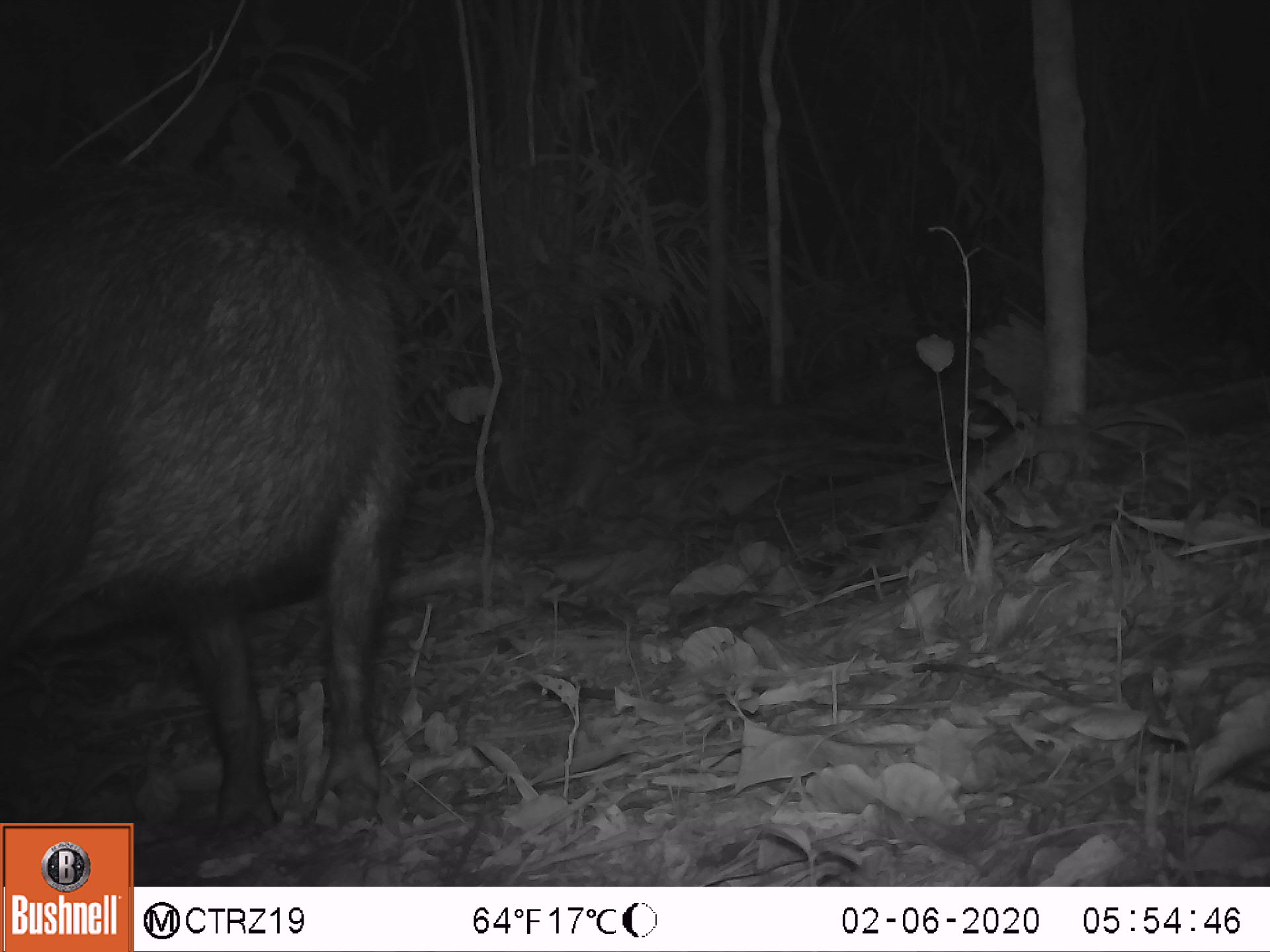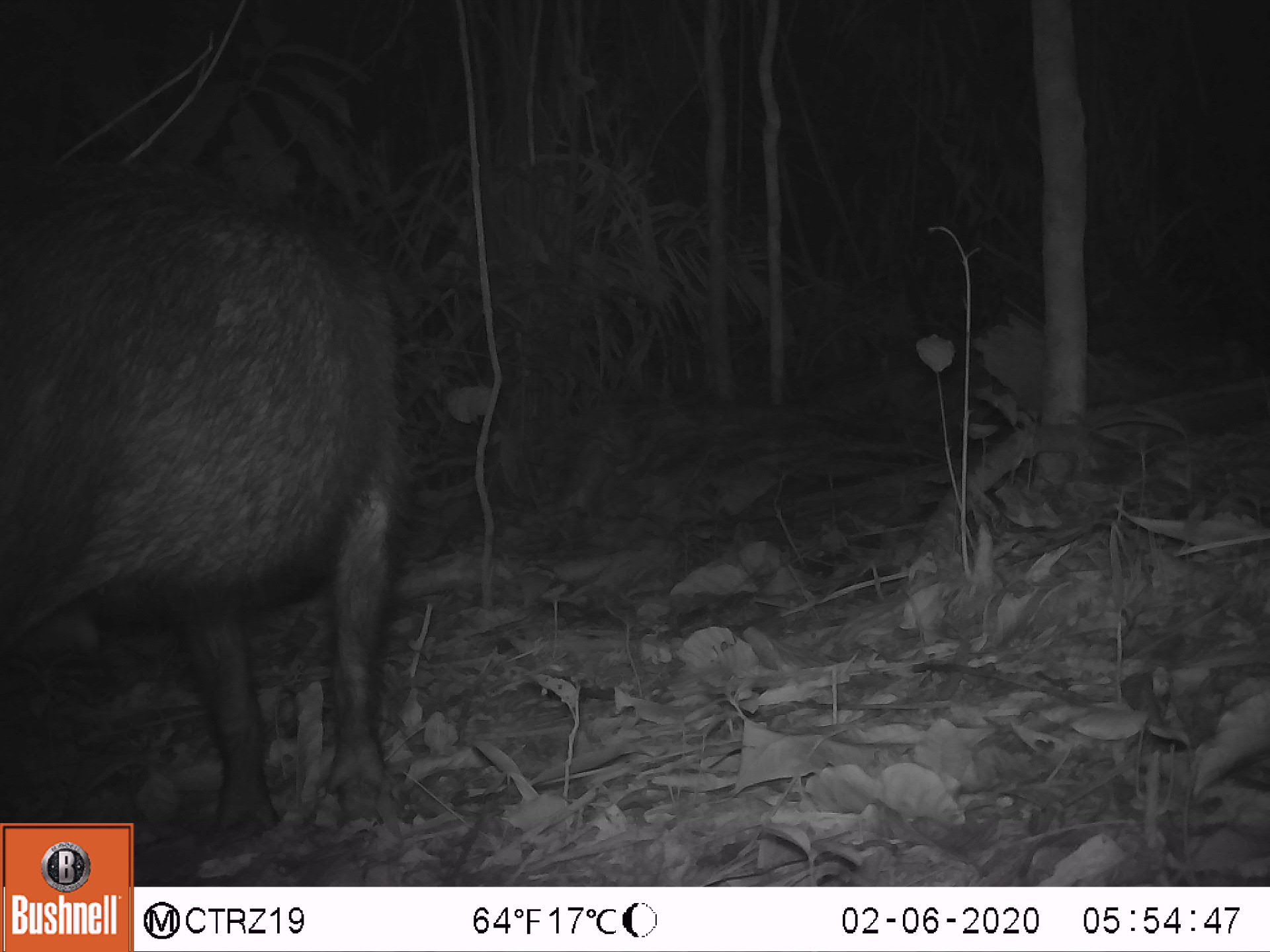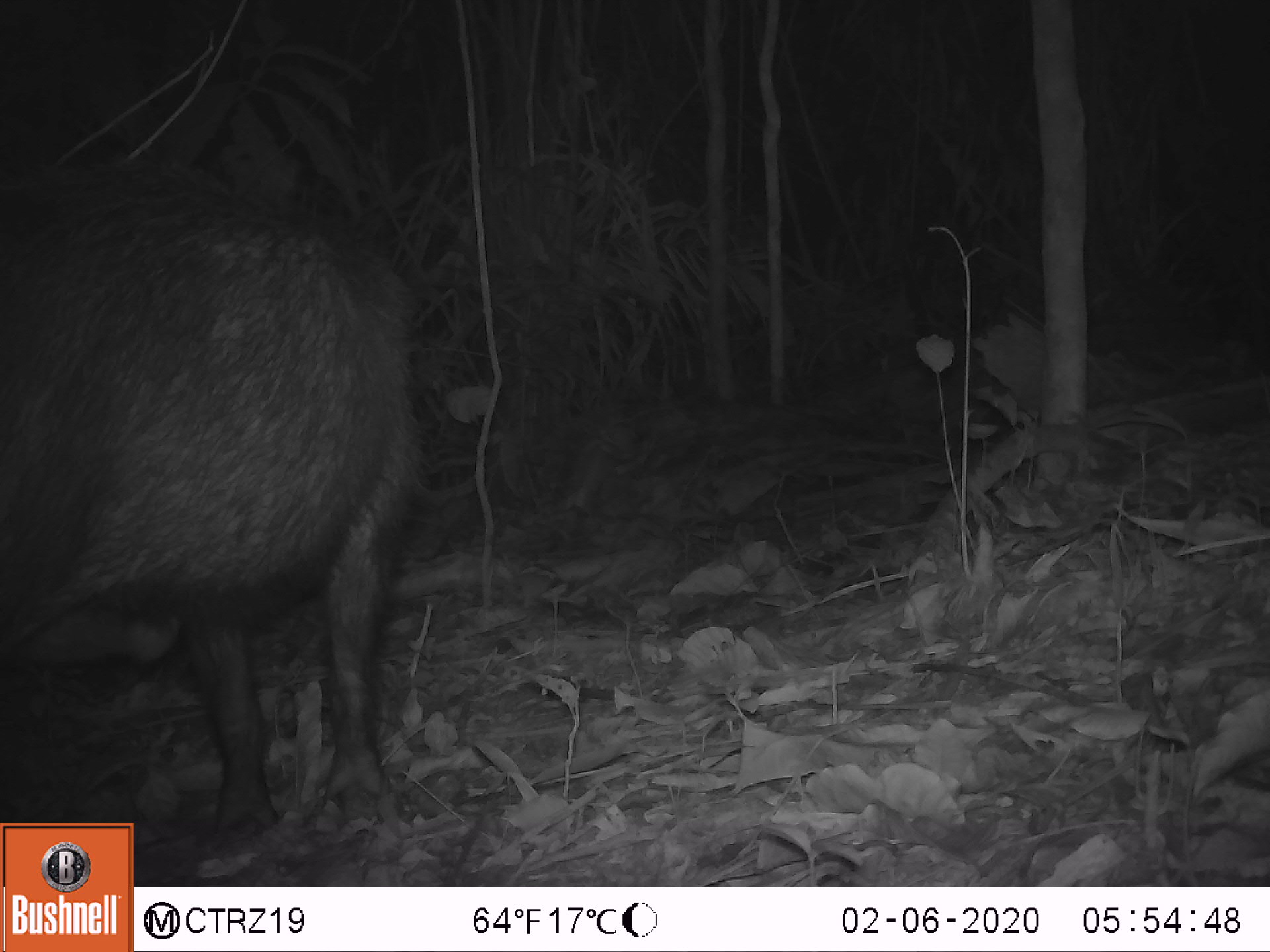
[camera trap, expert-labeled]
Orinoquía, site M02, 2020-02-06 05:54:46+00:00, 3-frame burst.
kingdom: Animalia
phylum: Chordata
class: Mammalia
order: Artiodactyla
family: Tayassuidae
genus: Tayassu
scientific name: Tayassu pecari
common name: white-lipped peccary